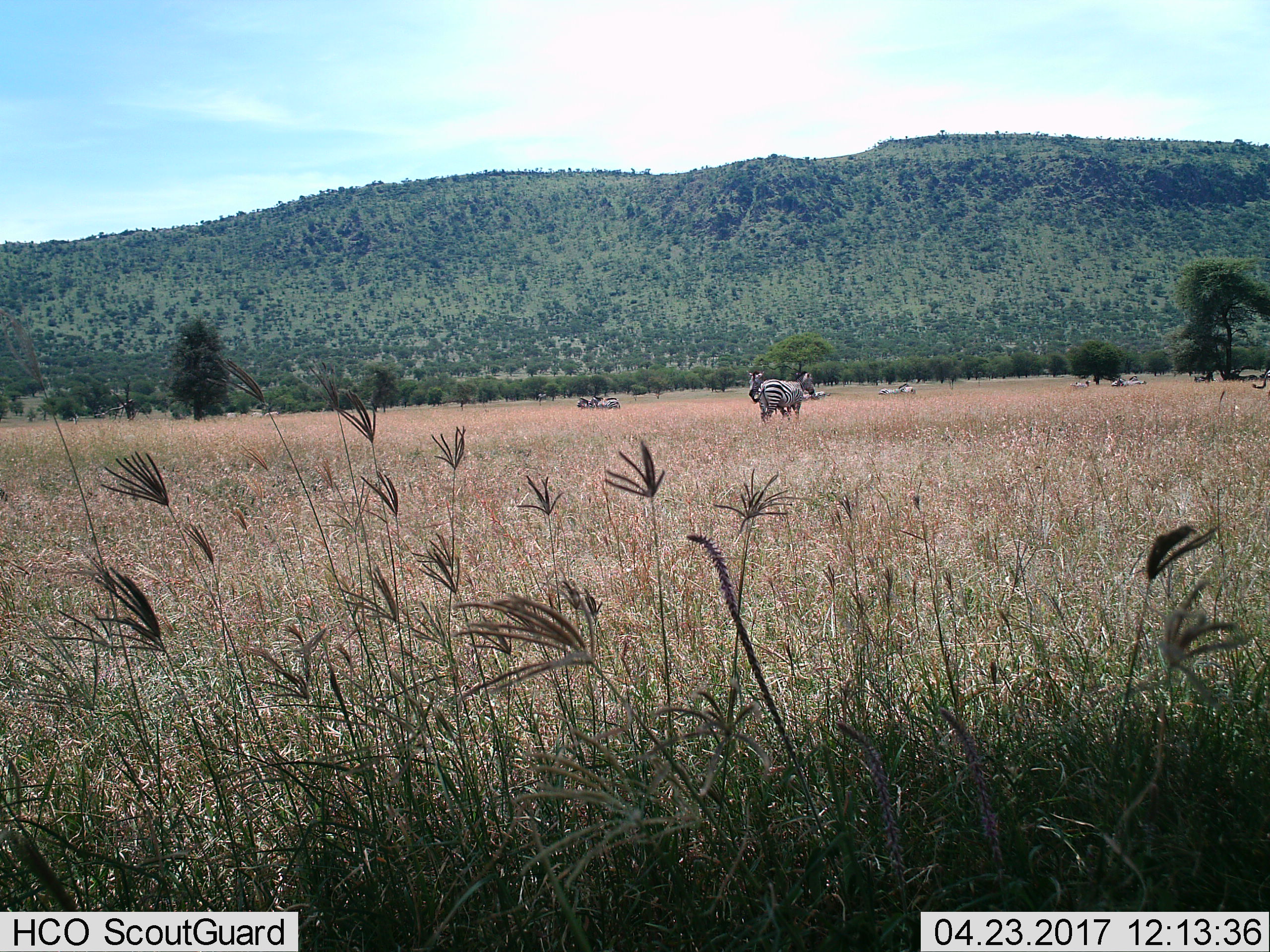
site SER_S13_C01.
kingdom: Animalia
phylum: Chordata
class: Mammalia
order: Perissodactyla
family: Equidae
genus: Equus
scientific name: Equus quagga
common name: plains zebra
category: zebraplains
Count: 10.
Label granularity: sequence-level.